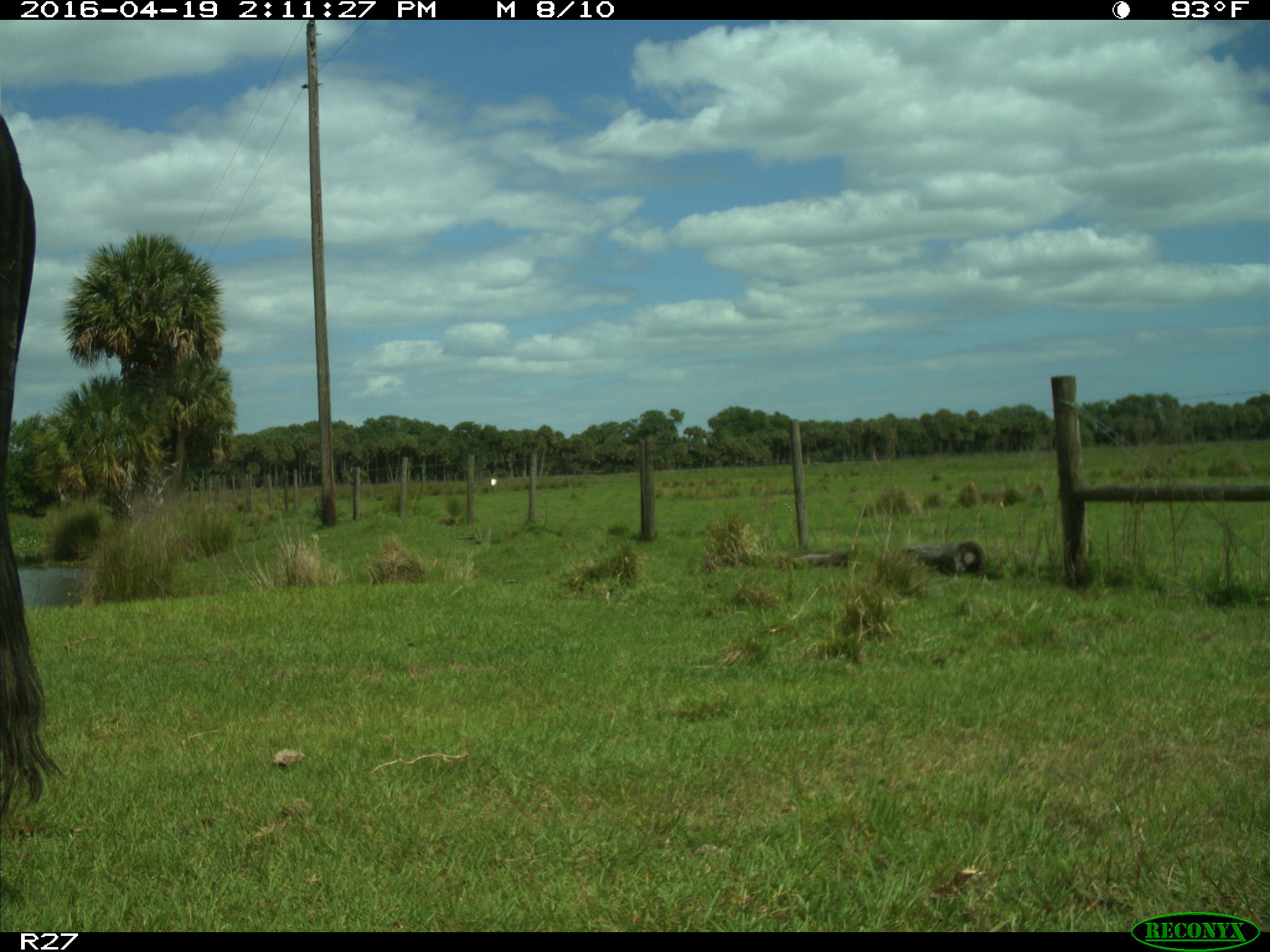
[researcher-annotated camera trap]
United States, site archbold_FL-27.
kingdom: Animalia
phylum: Chordata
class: Mammalia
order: Artiodactyla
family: Bovidae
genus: Bos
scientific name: Bos taurus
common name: domestic cow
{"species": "Bos taurus (domestic cow)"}